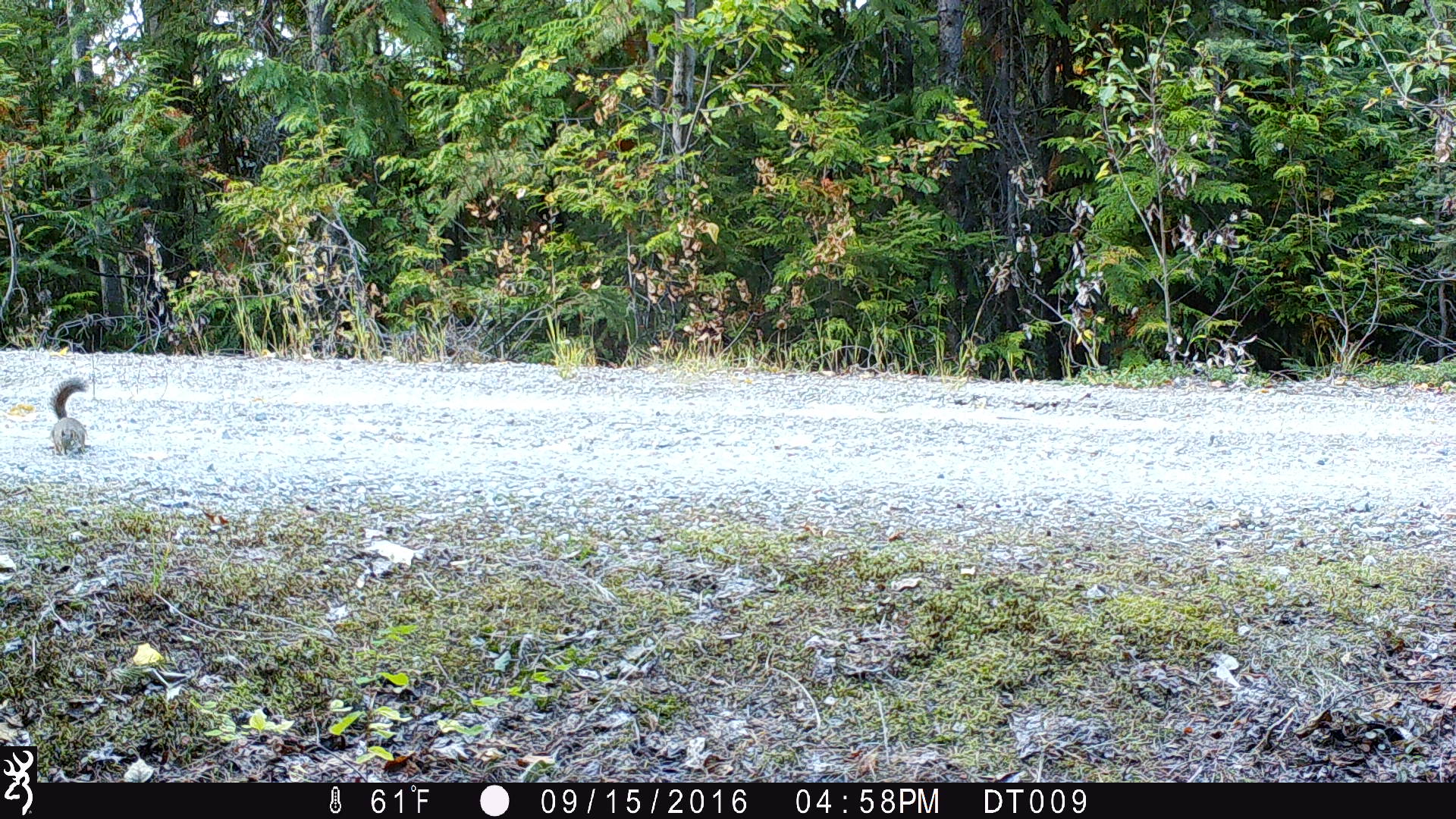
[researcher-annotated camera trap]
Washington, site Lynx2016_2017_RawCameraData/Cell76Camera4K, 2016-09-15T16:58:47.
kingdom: Animalia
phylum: Chordata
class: Mammalia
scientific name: Mammalia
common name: small mammal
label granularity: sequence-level